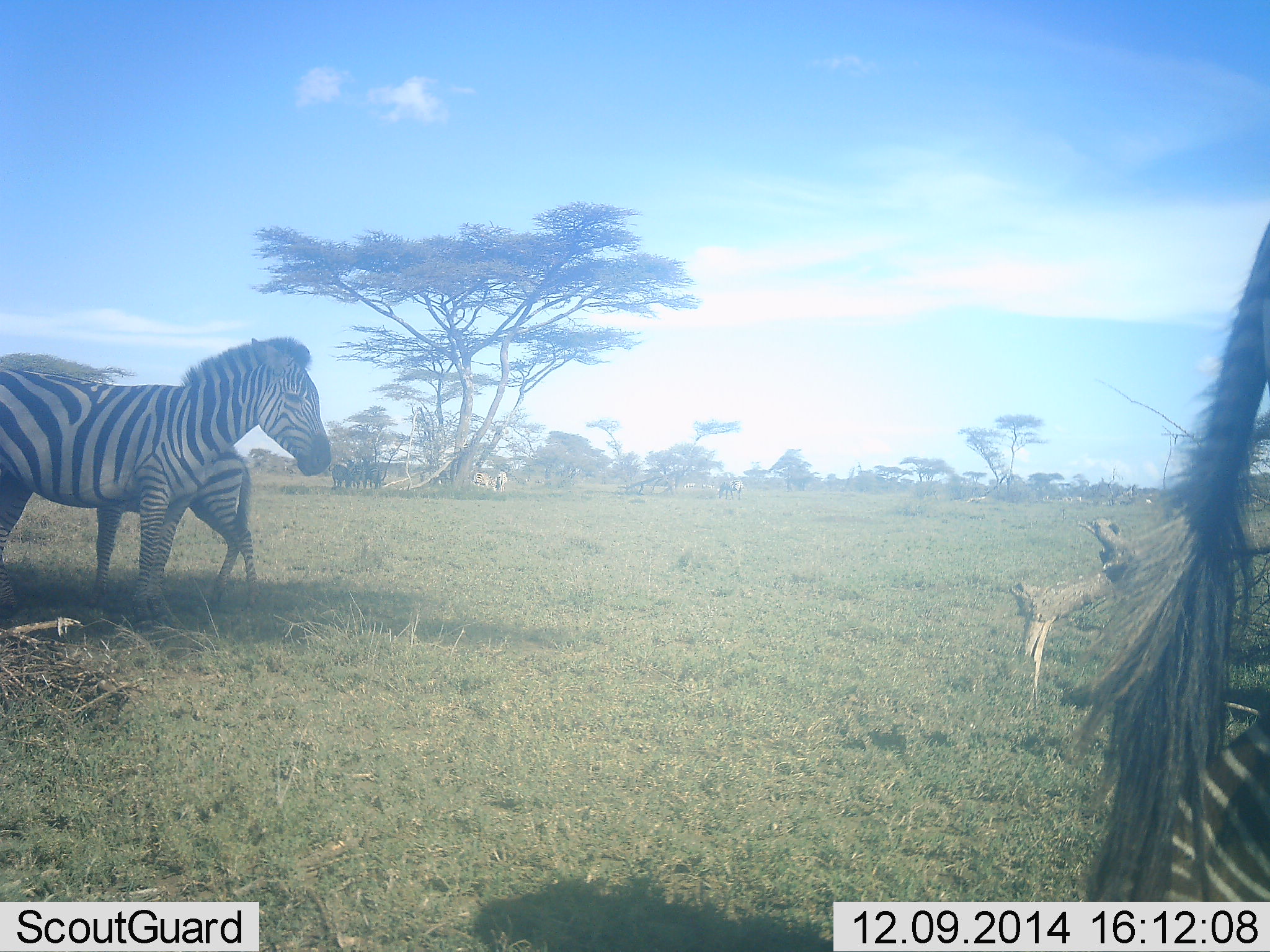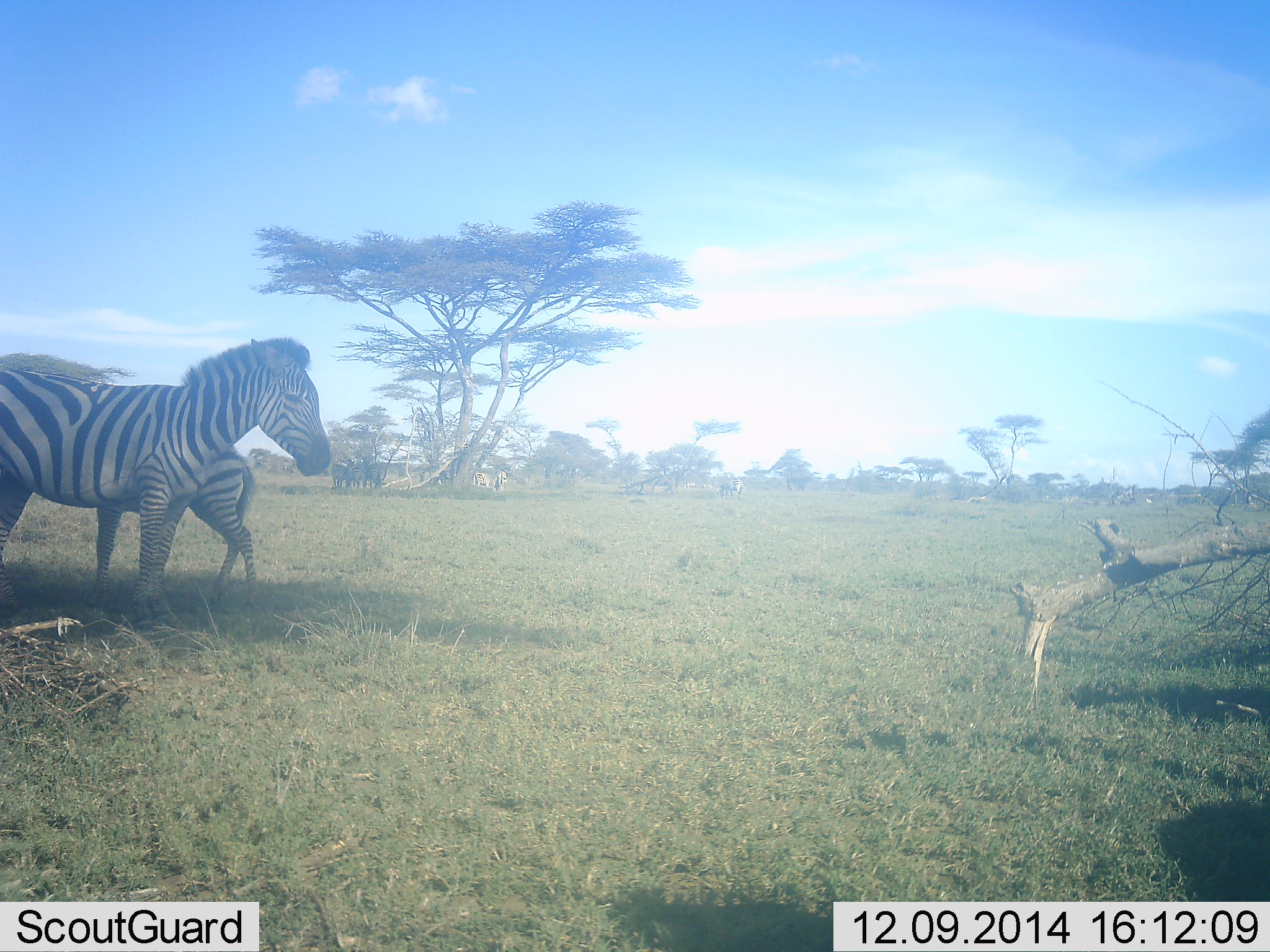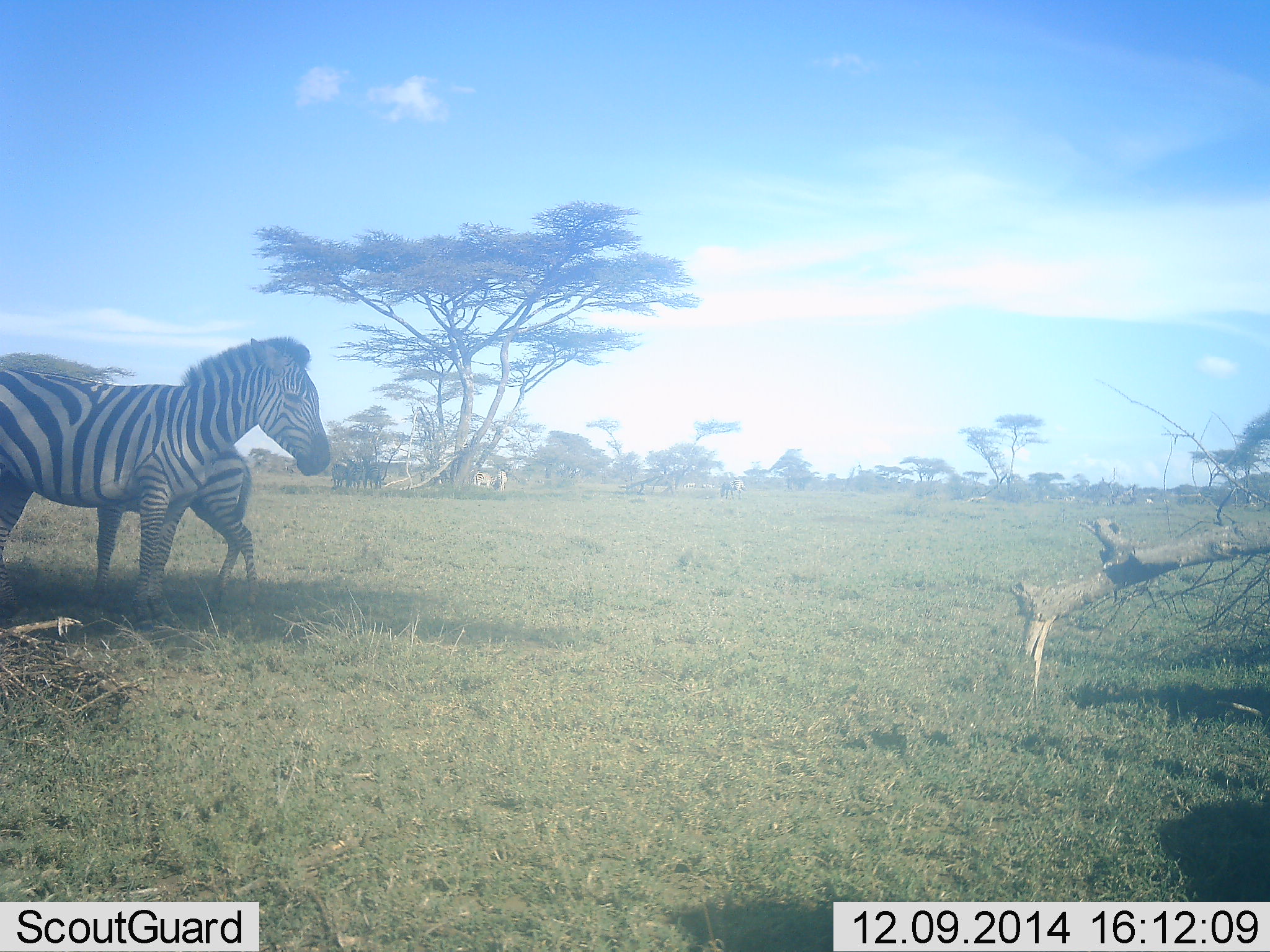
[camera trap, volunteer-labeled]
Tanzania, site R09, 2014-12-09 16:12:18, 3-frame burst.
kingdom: Animalia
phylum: Chordata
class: Mammalia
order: Perissodactyla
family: Equidae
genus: Equus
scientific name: Equus quagga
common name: plains zebra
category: zebra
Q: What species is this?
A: Zebra (plains zebra) (Equus quagga).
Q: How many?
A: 3.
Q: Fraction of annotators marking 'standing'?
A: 100%.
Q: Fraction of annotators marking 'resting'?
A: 9%.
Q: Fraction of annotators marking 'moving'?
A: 18%.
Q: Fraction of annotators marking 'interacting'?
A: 0%.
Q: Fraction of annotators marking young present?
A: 9%.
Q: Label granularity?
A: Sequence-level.